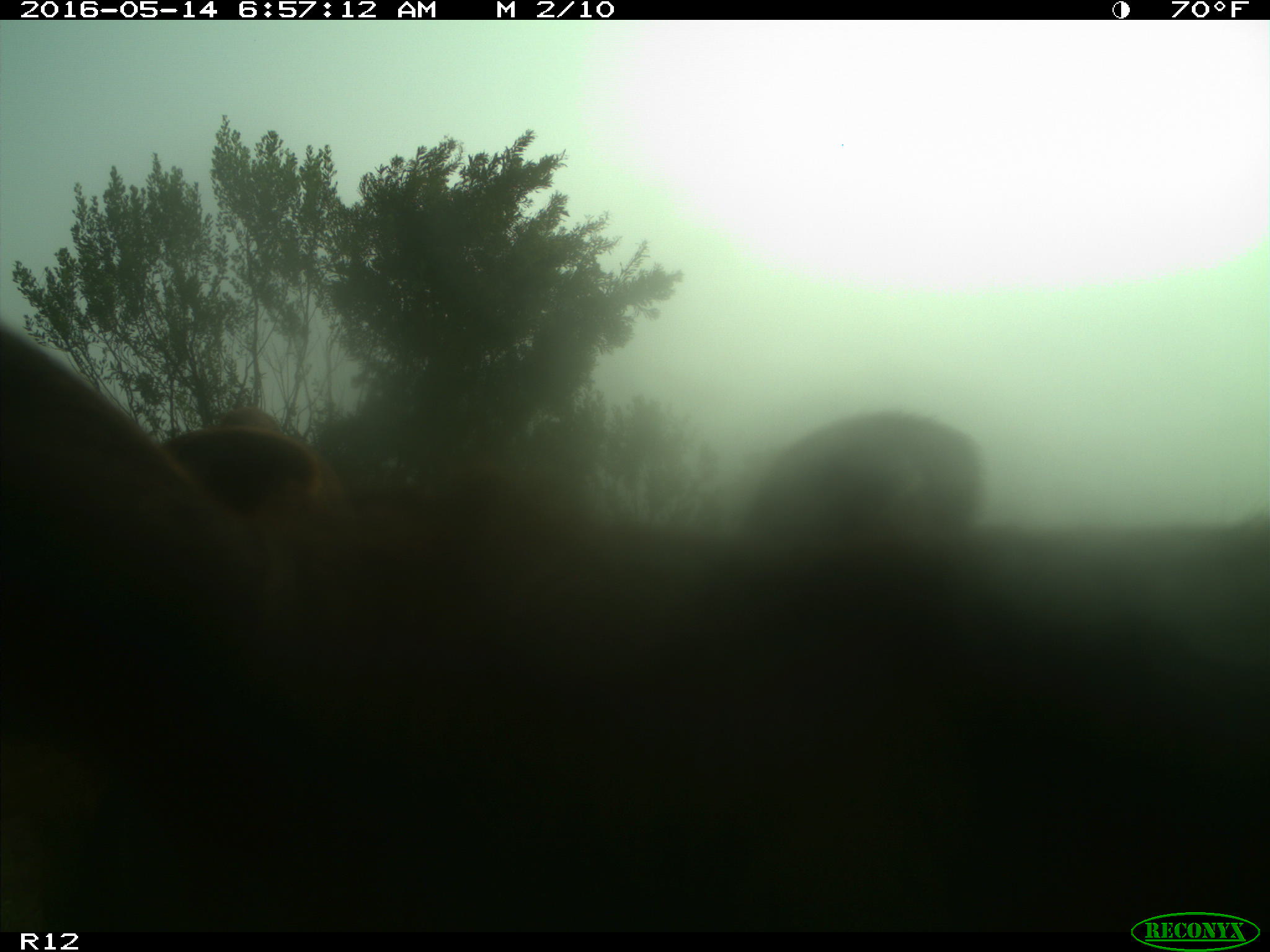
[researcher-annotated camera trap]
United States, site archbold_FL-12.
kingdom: Animalia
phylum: Chordata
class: Mammalia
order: Artiodactyla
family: Bovidae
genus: Bos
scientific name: Bos taurus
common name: domestic cow